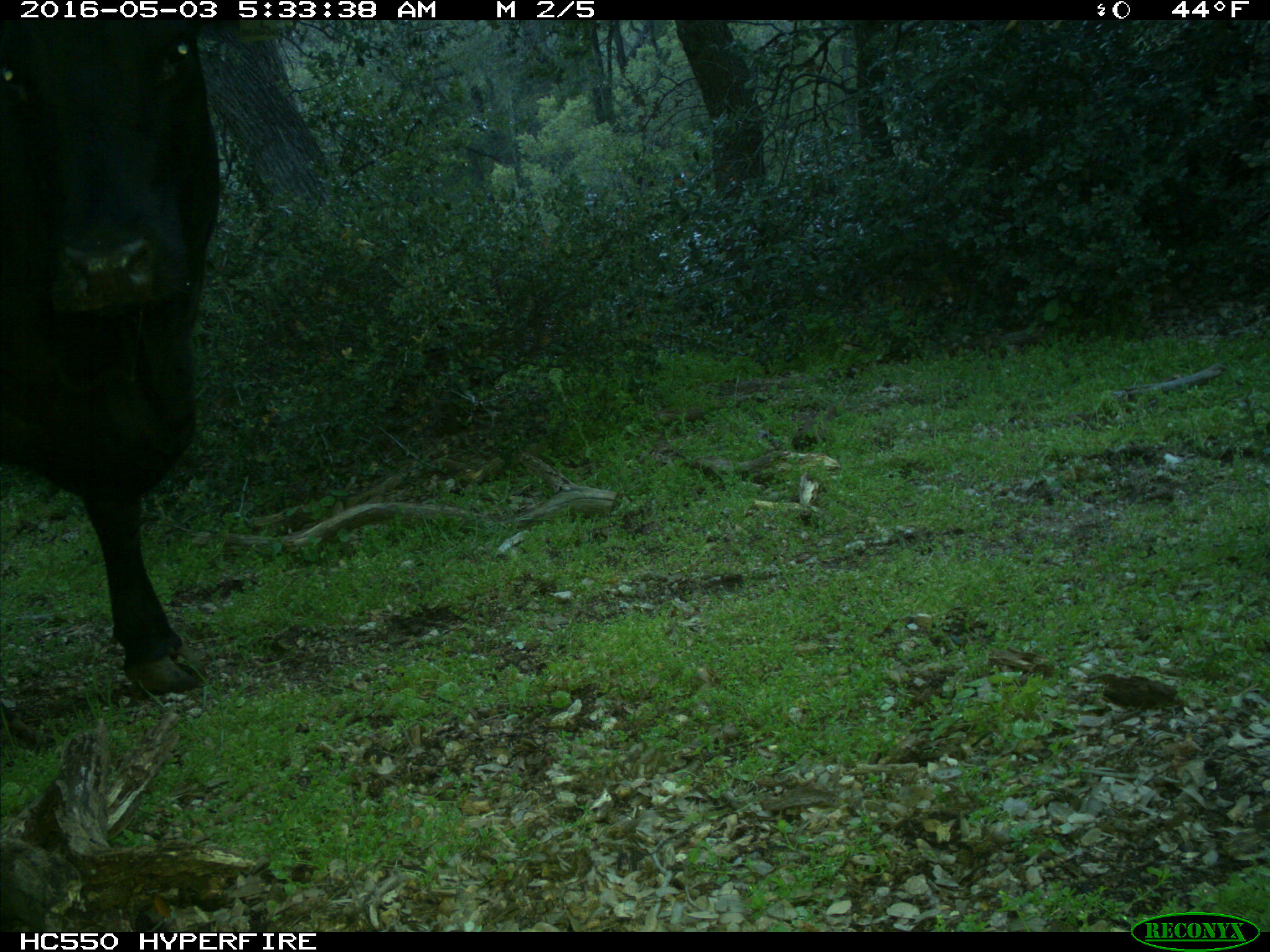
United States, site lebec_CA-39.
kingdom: Animalia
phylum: Chordata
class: Mammalia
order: Artiodactyla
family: Bovidae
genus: Bos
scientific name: Bos taurus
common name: domestic cow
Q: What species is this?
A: Bos taurus (domestic cow).